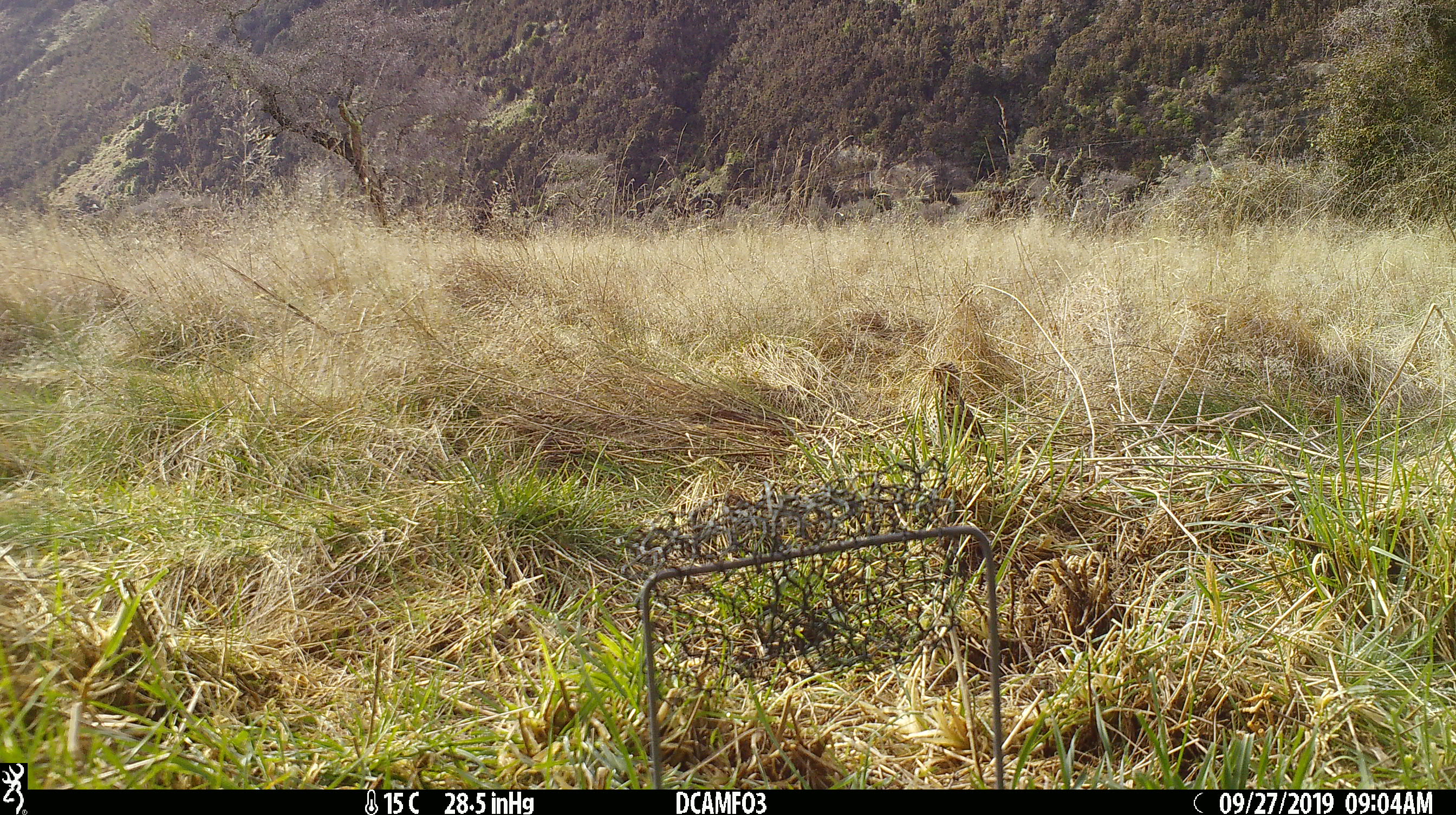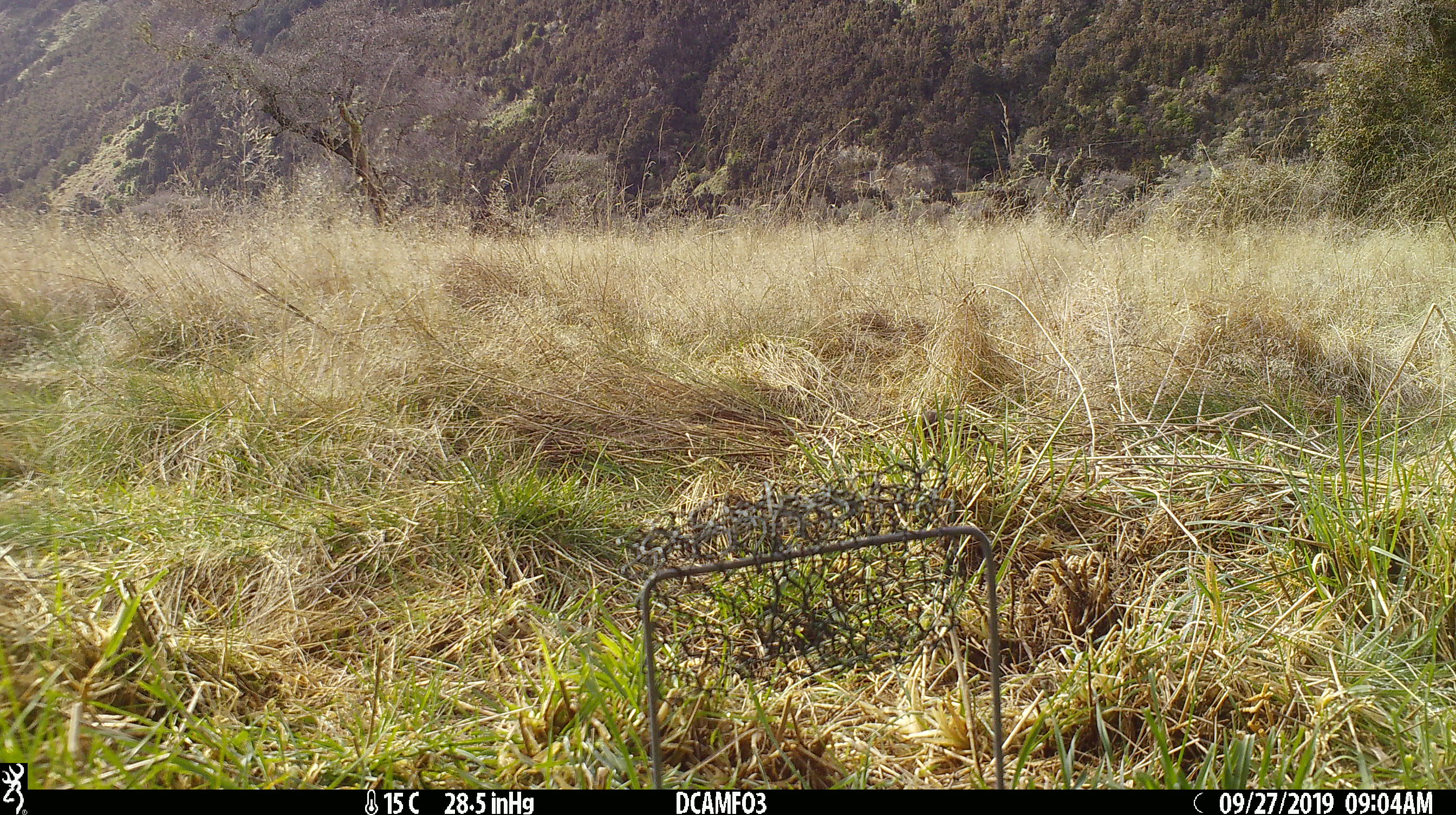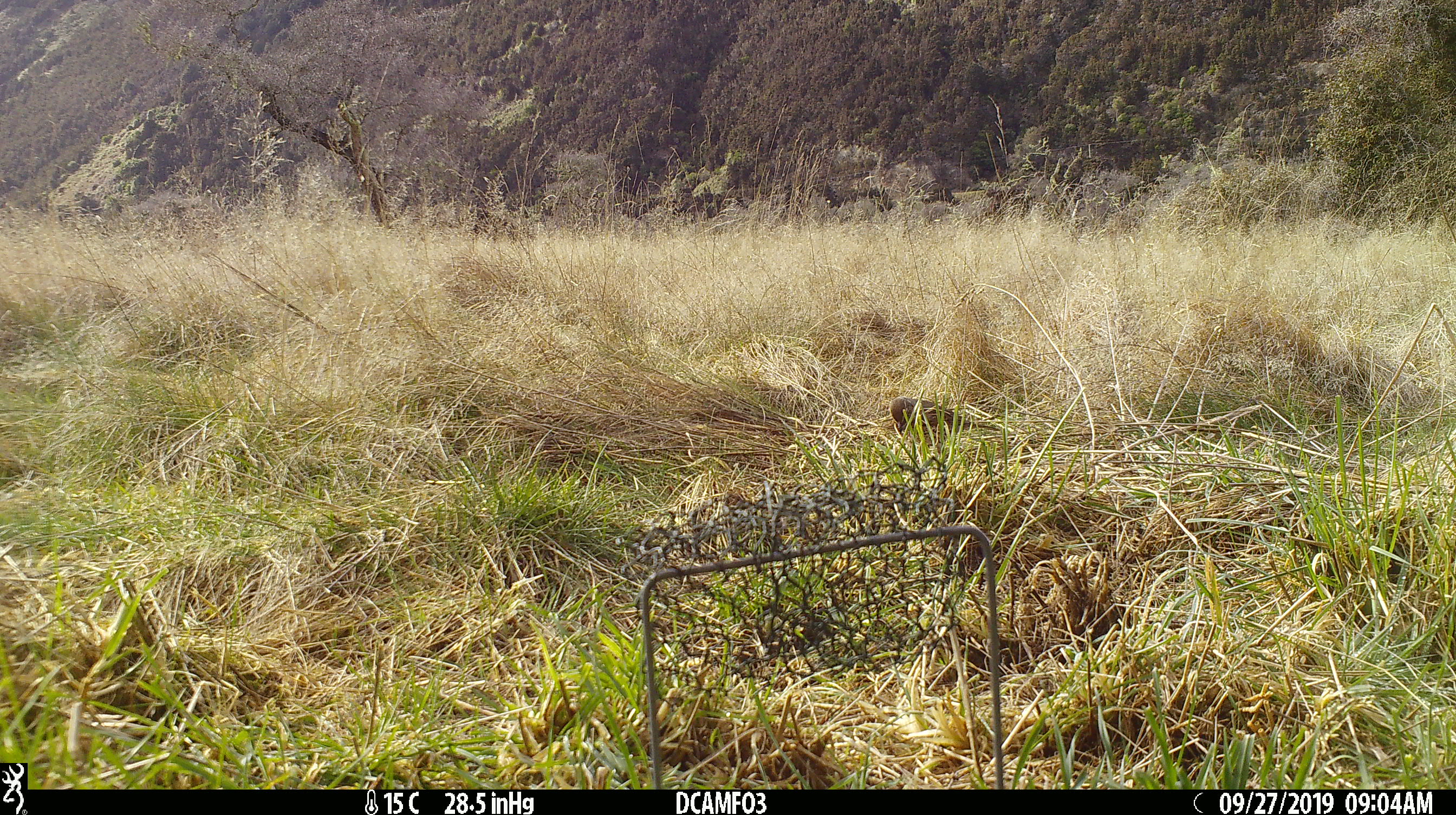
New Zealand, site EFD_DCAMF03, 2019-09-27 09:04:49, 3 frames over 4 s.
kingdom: Animalia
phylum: Chordata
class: Aves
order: Passeriformes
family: Turdidae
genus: Turdus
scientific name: Turdus philomelos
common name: song thrush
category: thrush